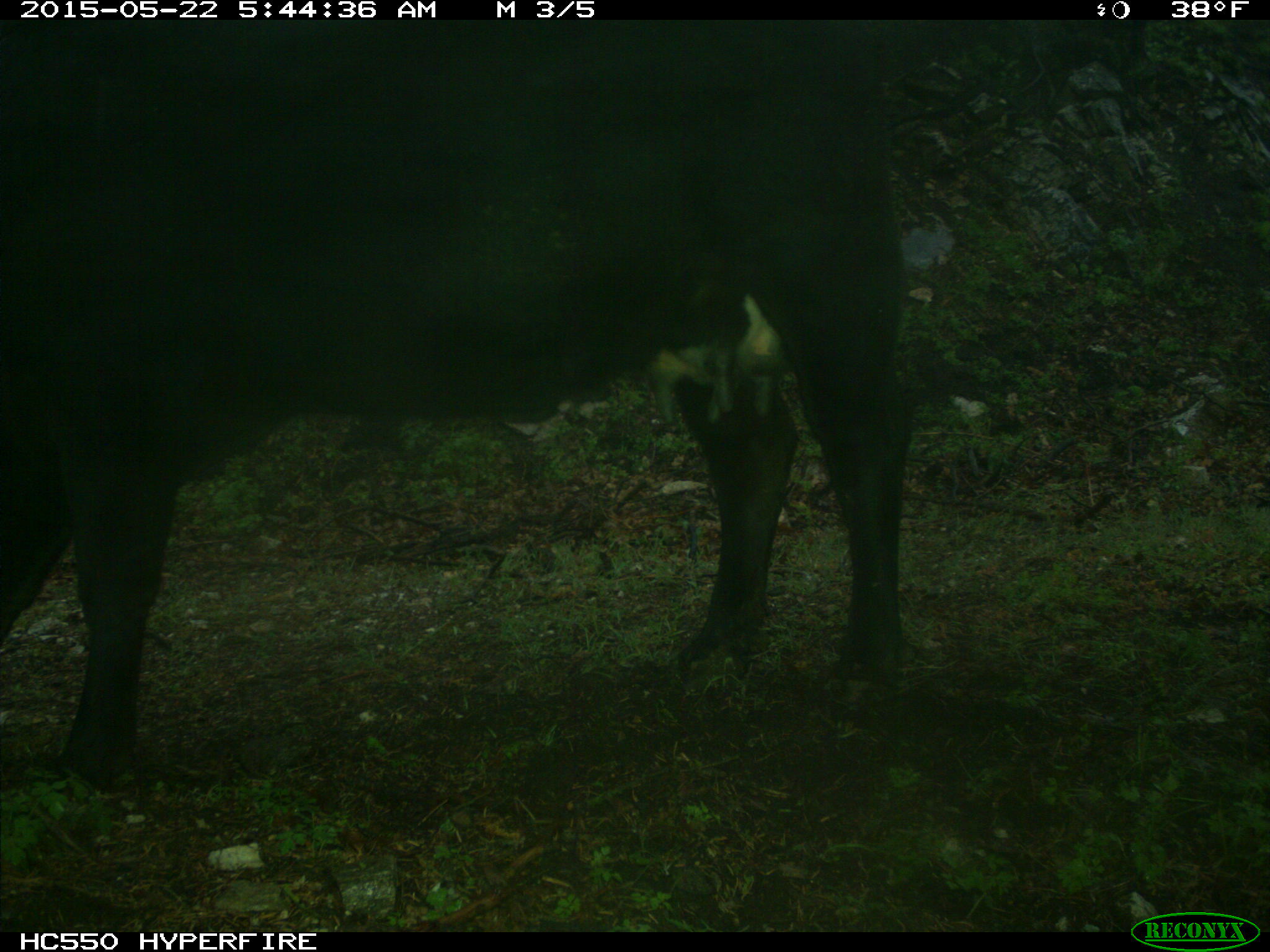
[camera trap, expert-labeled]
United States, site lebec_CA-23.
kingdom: Animalia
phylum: Chordata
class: Mammalia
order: Artiodactyla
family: Bovidae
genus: Bos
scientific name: Bos taurus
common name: domestic cow